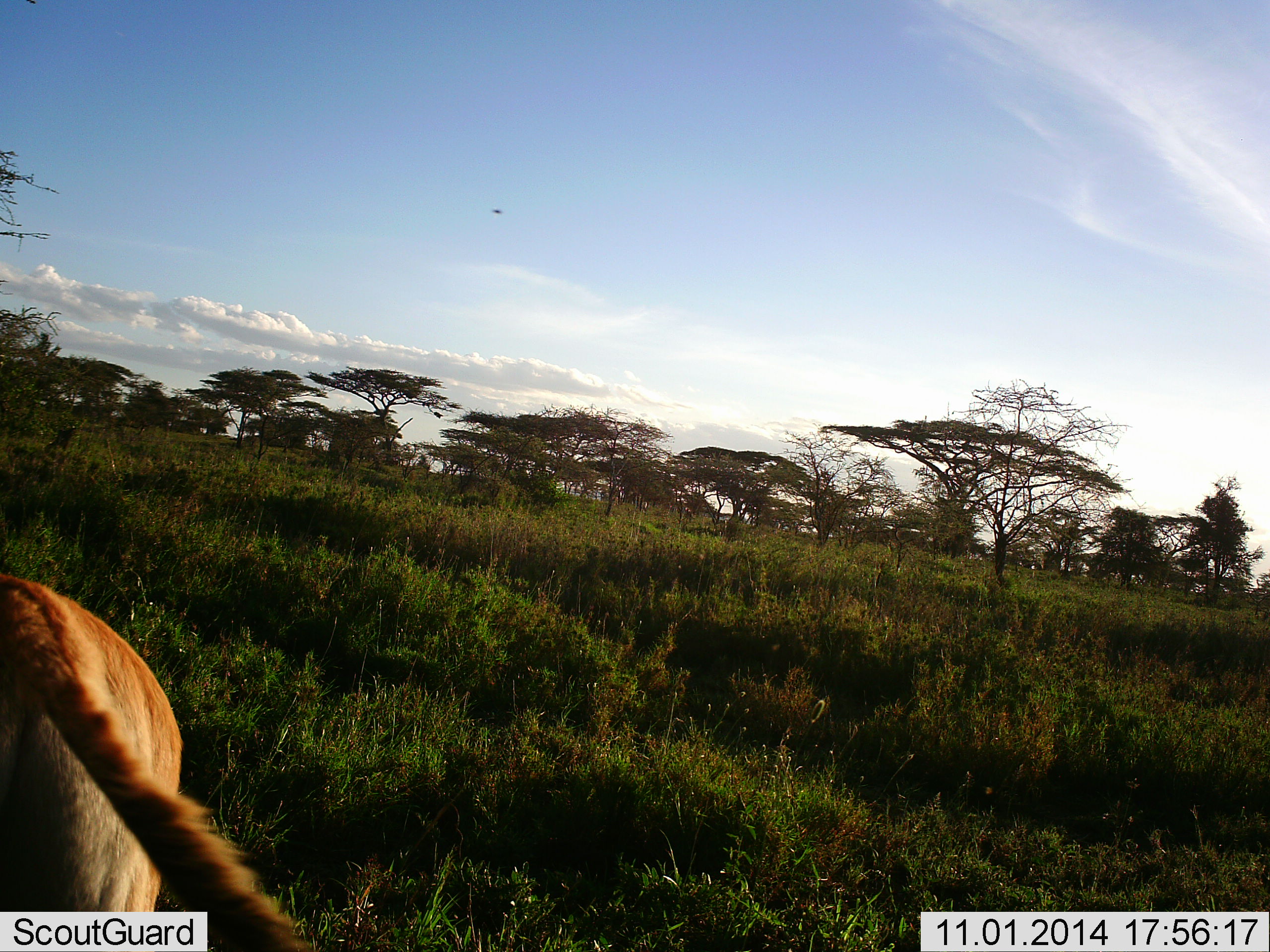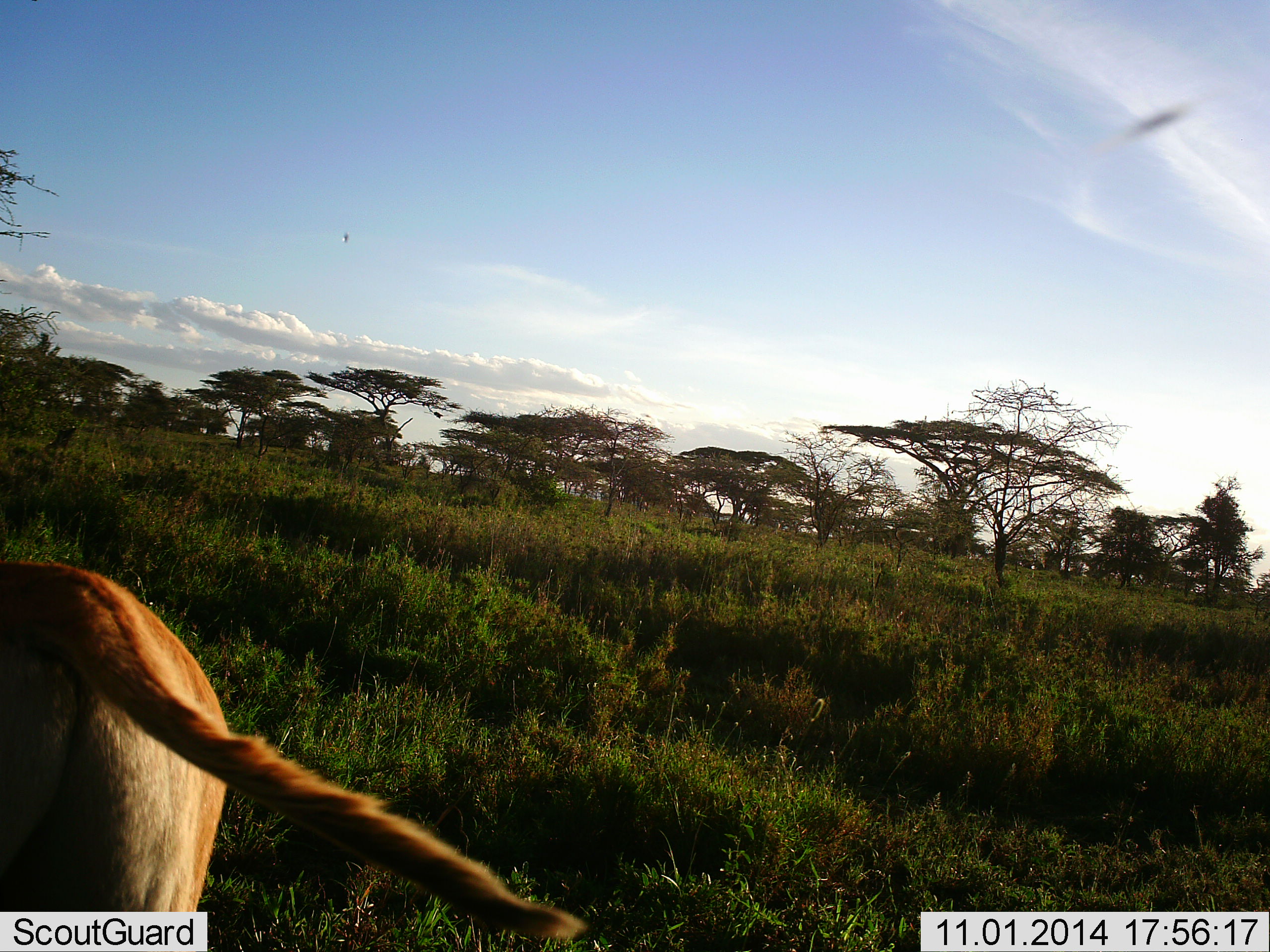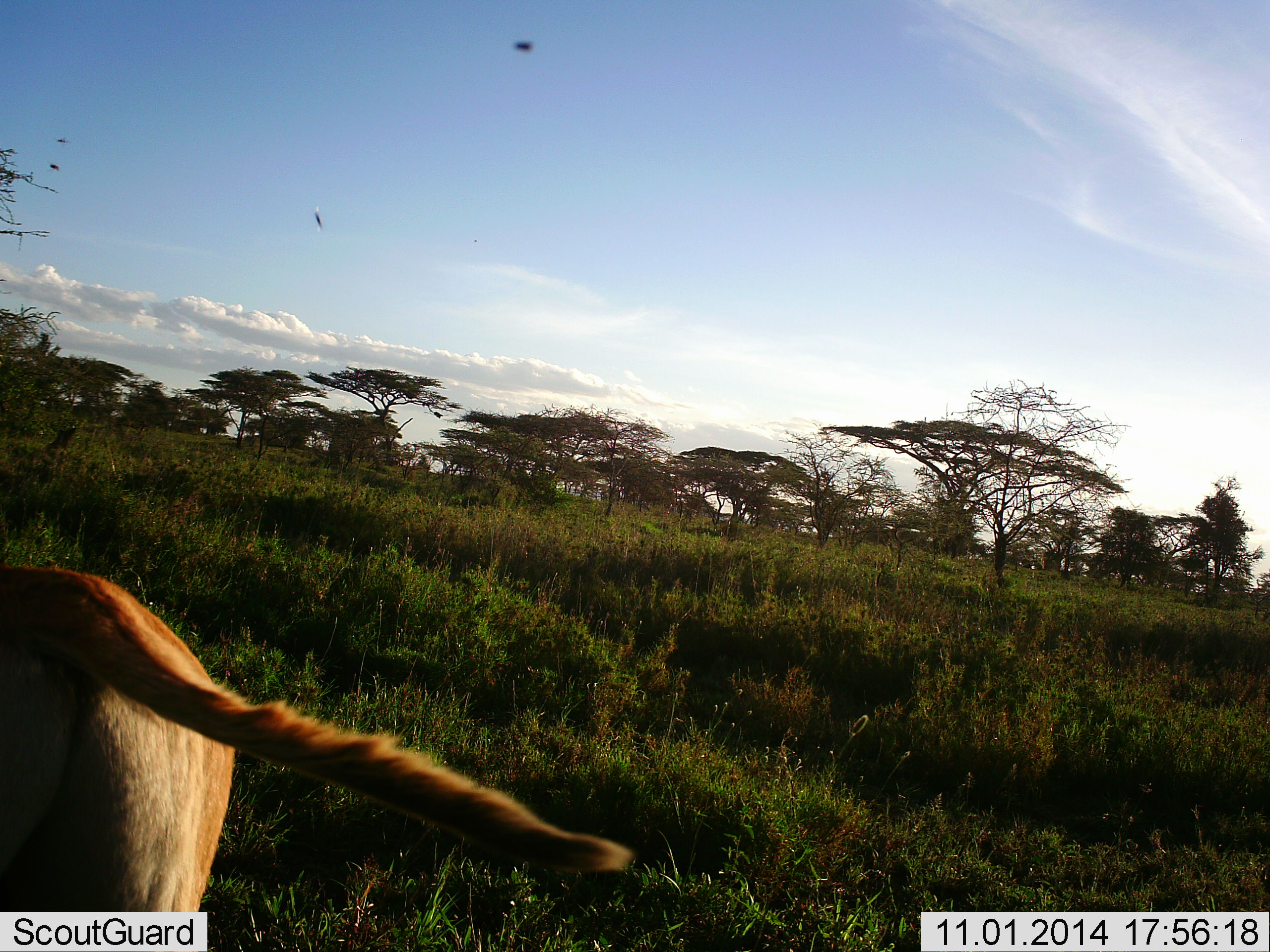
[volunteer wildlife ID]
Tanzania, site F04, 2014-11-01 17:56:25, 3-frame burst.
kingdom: Animalia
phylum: Chordata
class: Mammalia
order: Artiodactyla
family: Bovidae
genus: Alcelaphus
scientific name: Alcelaphus buselaphus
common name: hartebeest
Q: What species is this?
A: Hartebeest (Alcelaphus buselaphus).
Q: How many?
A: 1.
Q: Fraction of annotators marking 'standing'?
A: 100%.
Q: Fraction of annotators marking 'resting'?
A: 0%.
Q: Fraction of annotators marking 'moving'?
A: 0%.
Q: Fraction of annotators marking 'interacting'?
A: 0%.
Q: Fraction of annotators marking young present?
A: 0%.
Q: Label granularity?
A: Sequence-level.